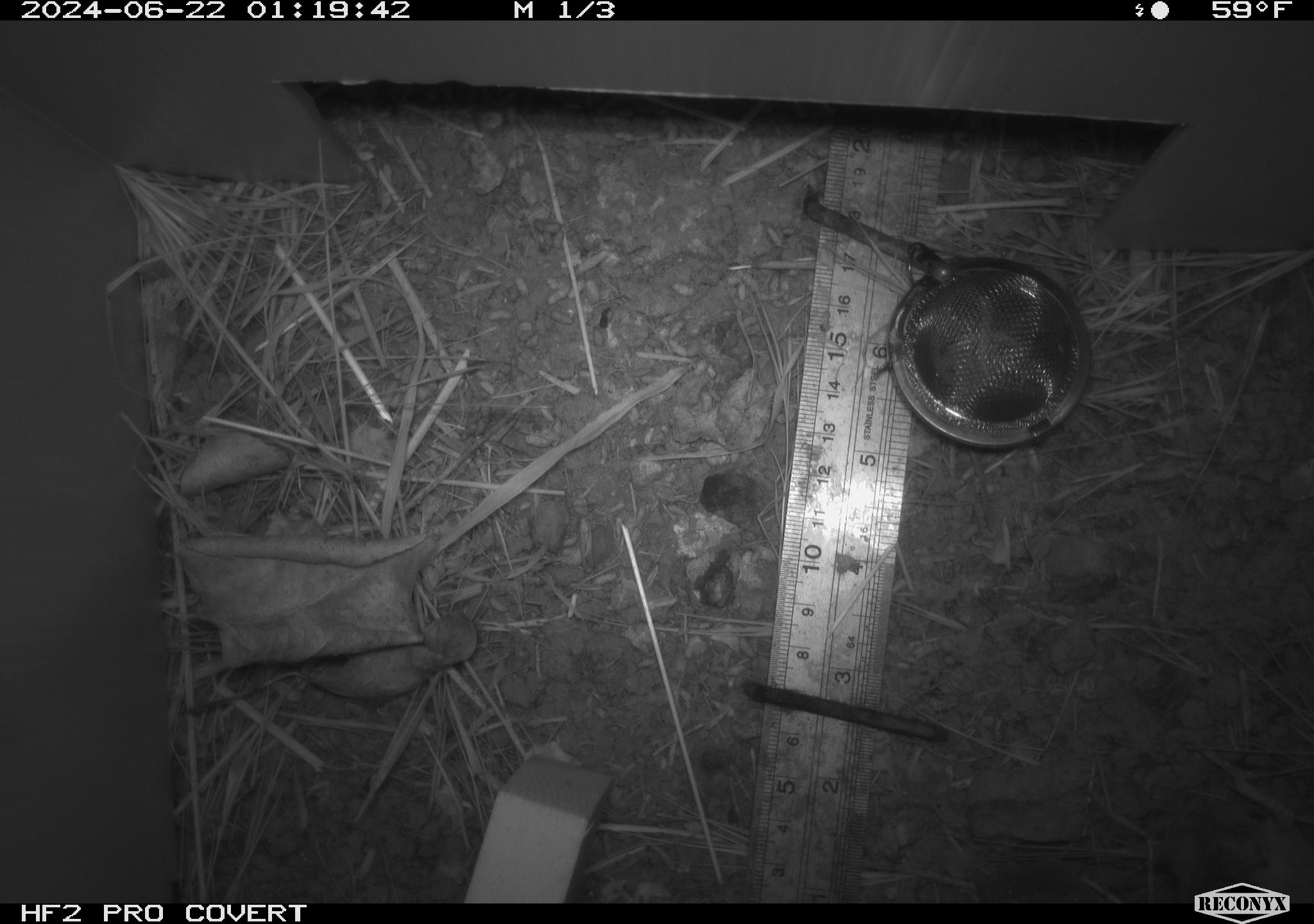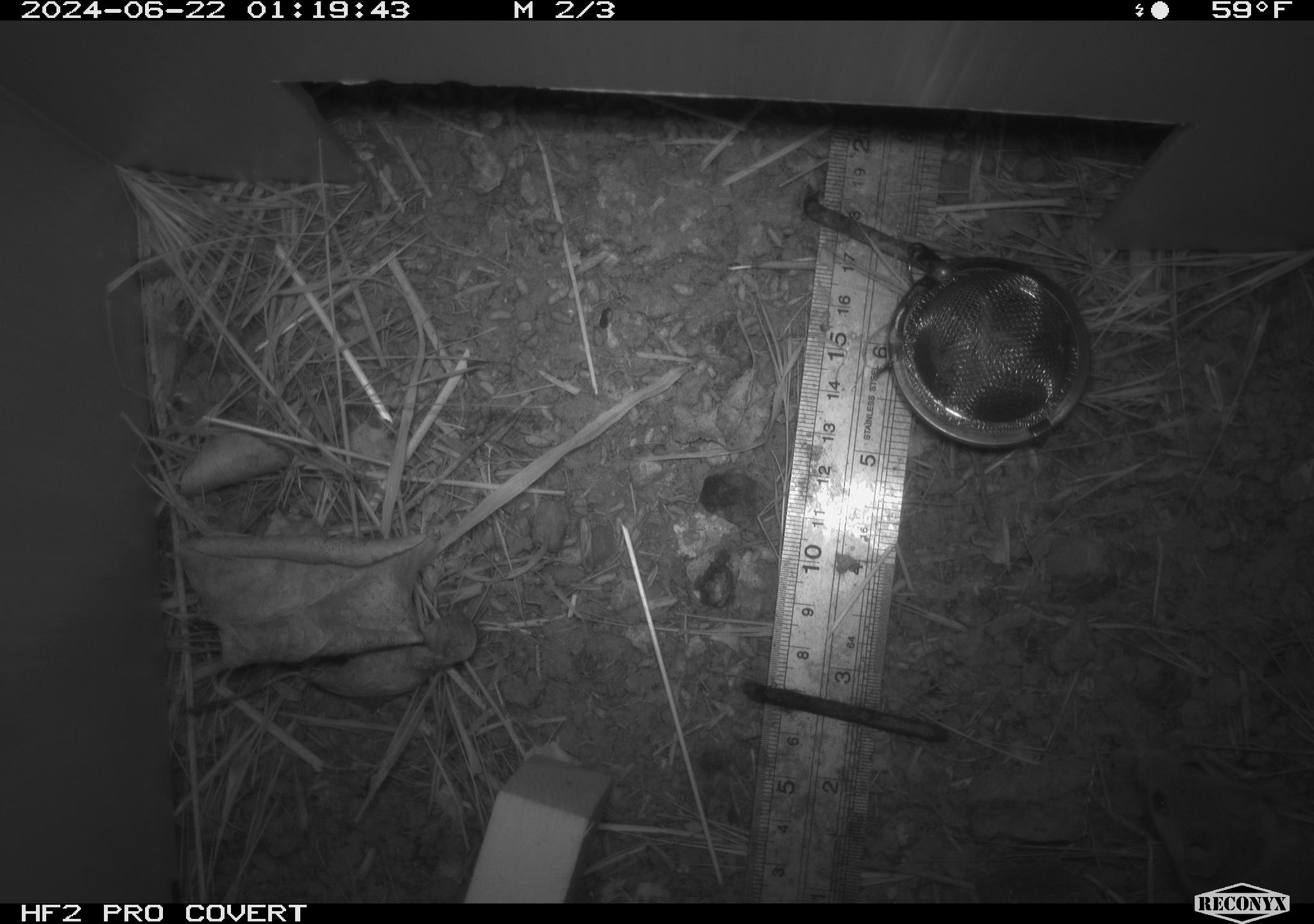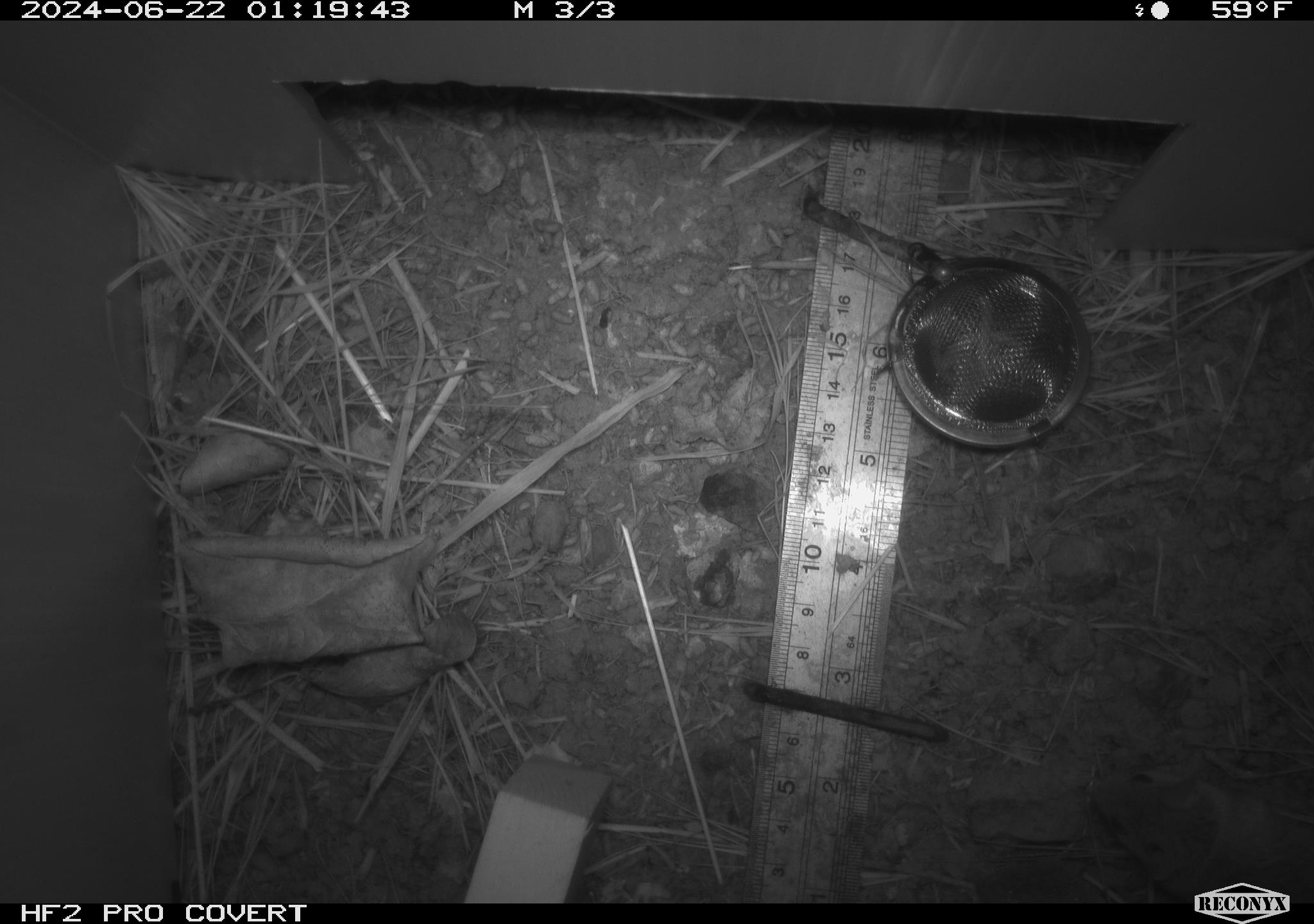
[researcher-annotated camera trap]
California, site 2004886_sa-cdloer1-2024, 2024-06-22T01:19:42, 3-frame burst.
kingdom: Animalia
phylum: Chordata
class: Mammalia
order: Rodentia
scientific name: Rodentia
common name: mouse species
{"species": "mouse species (Rodentia)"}